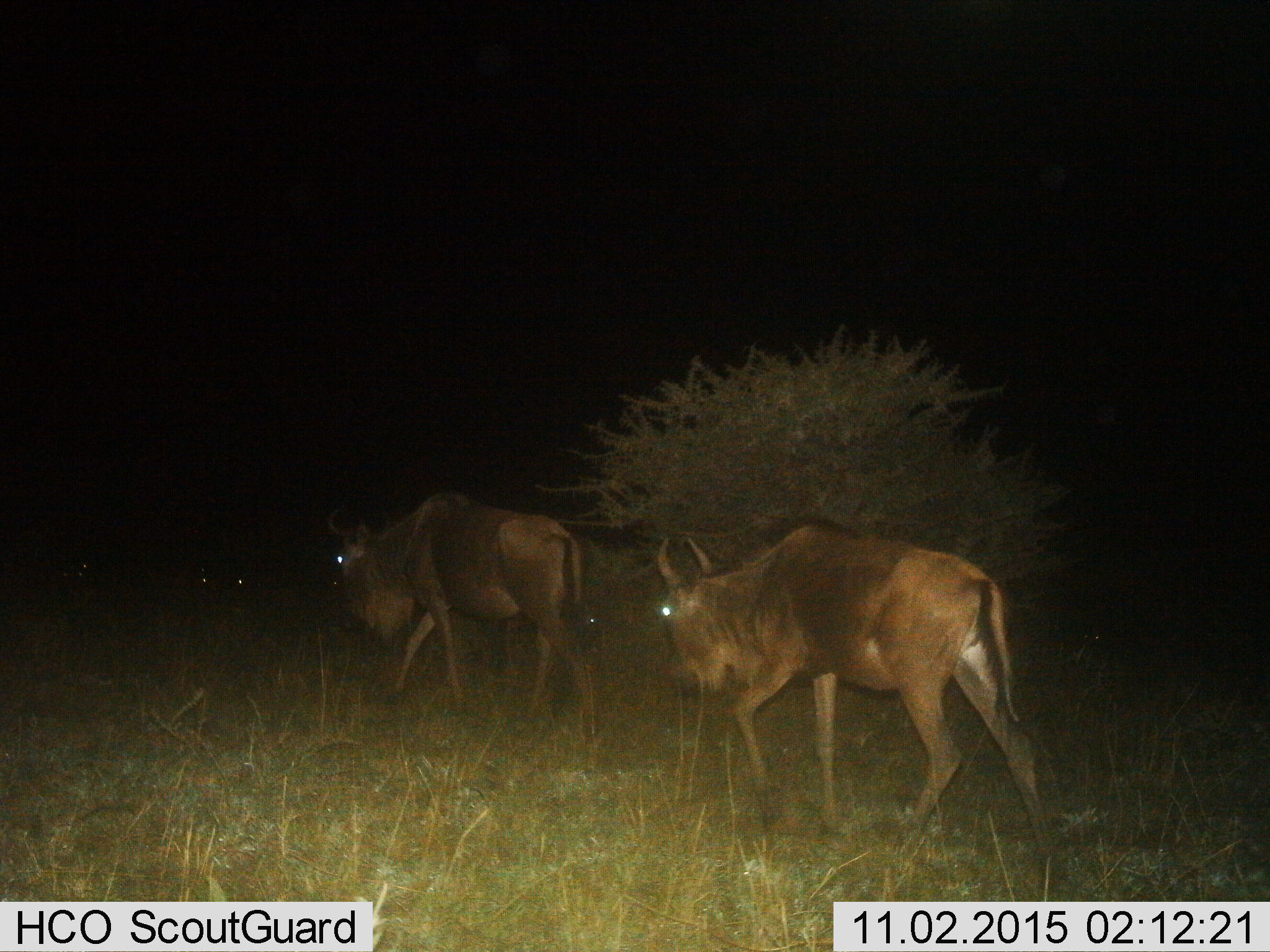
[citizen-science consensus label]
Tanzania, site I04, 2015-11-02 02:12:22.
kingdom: Animalia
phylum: Chordata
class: Mammalia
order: Artiodactyla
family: Bovidae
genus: Connochaetes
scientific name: Connochaetes taurinus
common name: blue wildebeest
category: wildebeest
Wildebeest (blue wildebeest) (Connochaetes taurinus), count 2. Behavior (volunteer vote fractions): standing 0%, resting 0%, moving 100%, interacting 0%. Young present (vote fraction): 0%. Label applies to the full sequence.